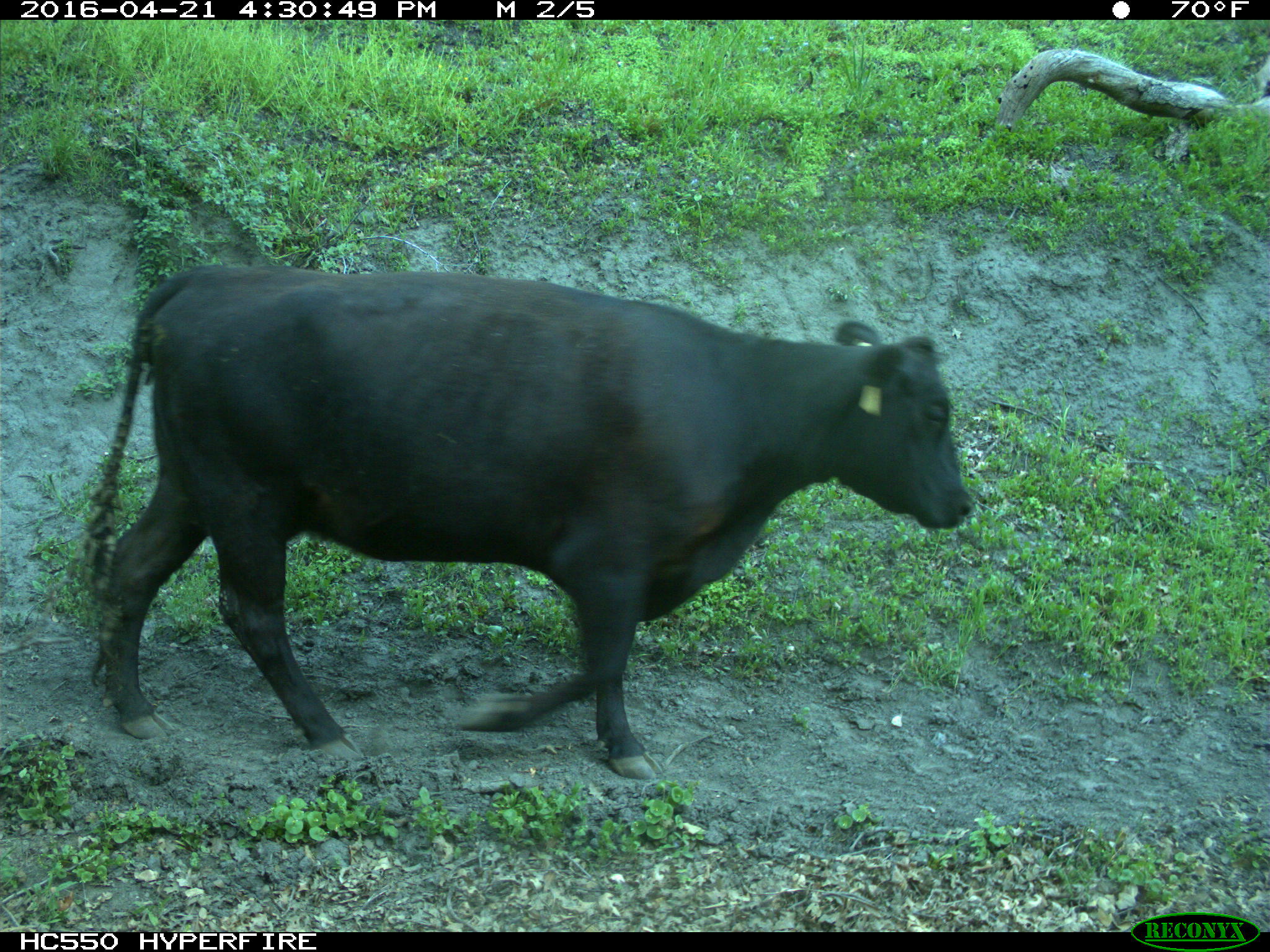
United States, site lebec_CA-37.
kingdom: Animalia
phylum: Chordata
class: Mammalia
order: Artiodactyla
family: Bovidae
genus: Bos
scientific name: Bos taurus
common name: domestic cow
Bos taurus (domestic cow).